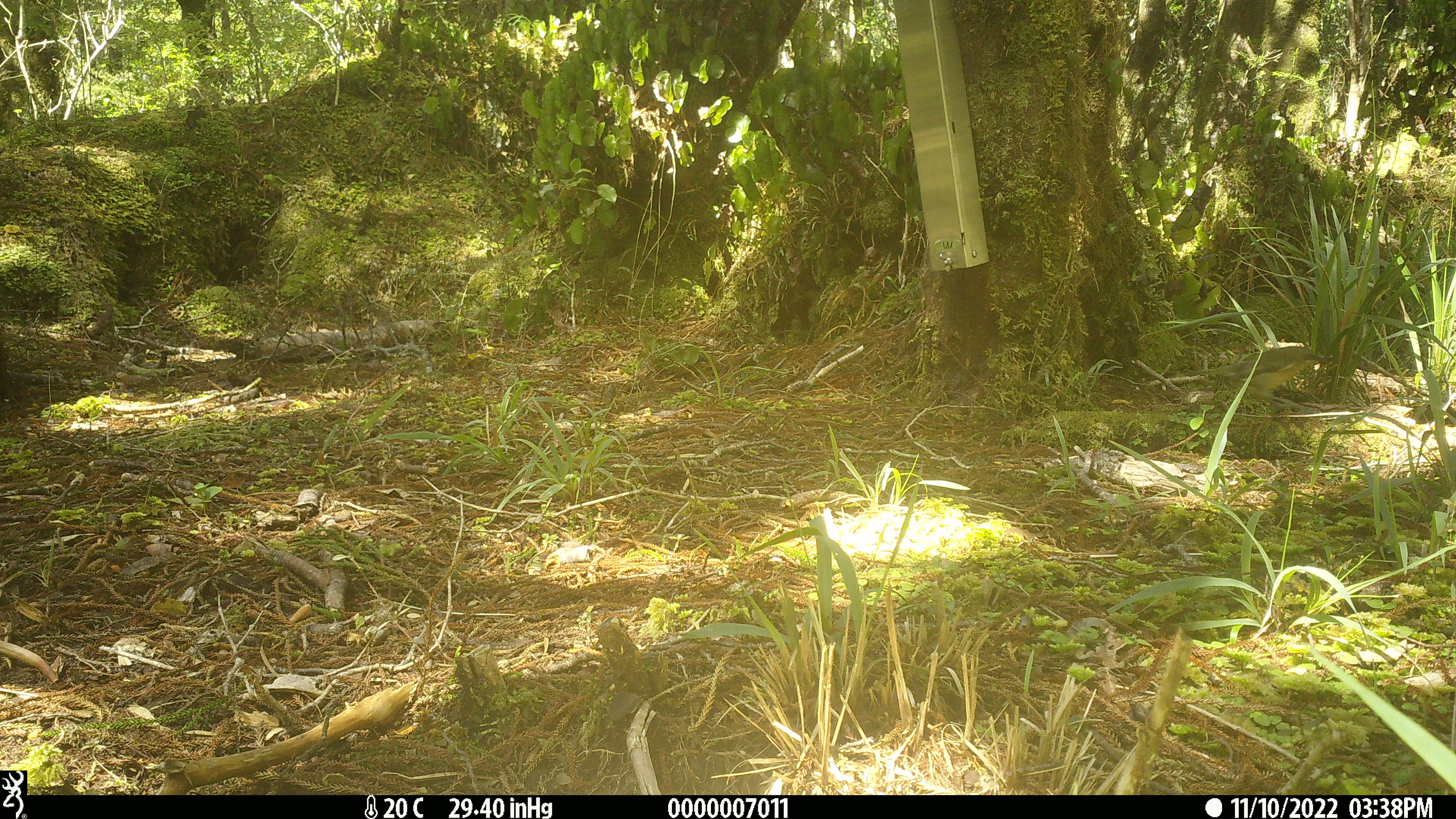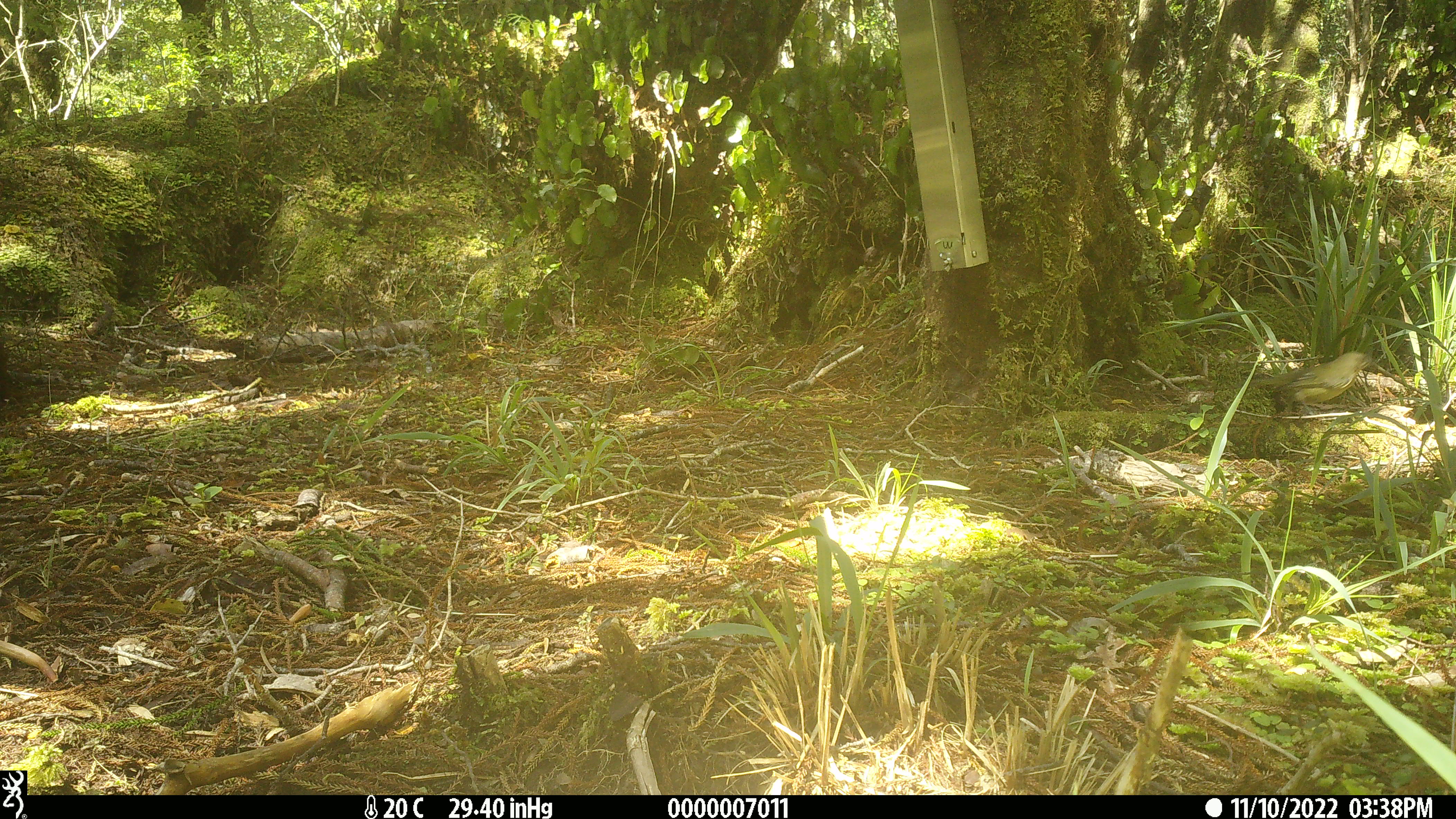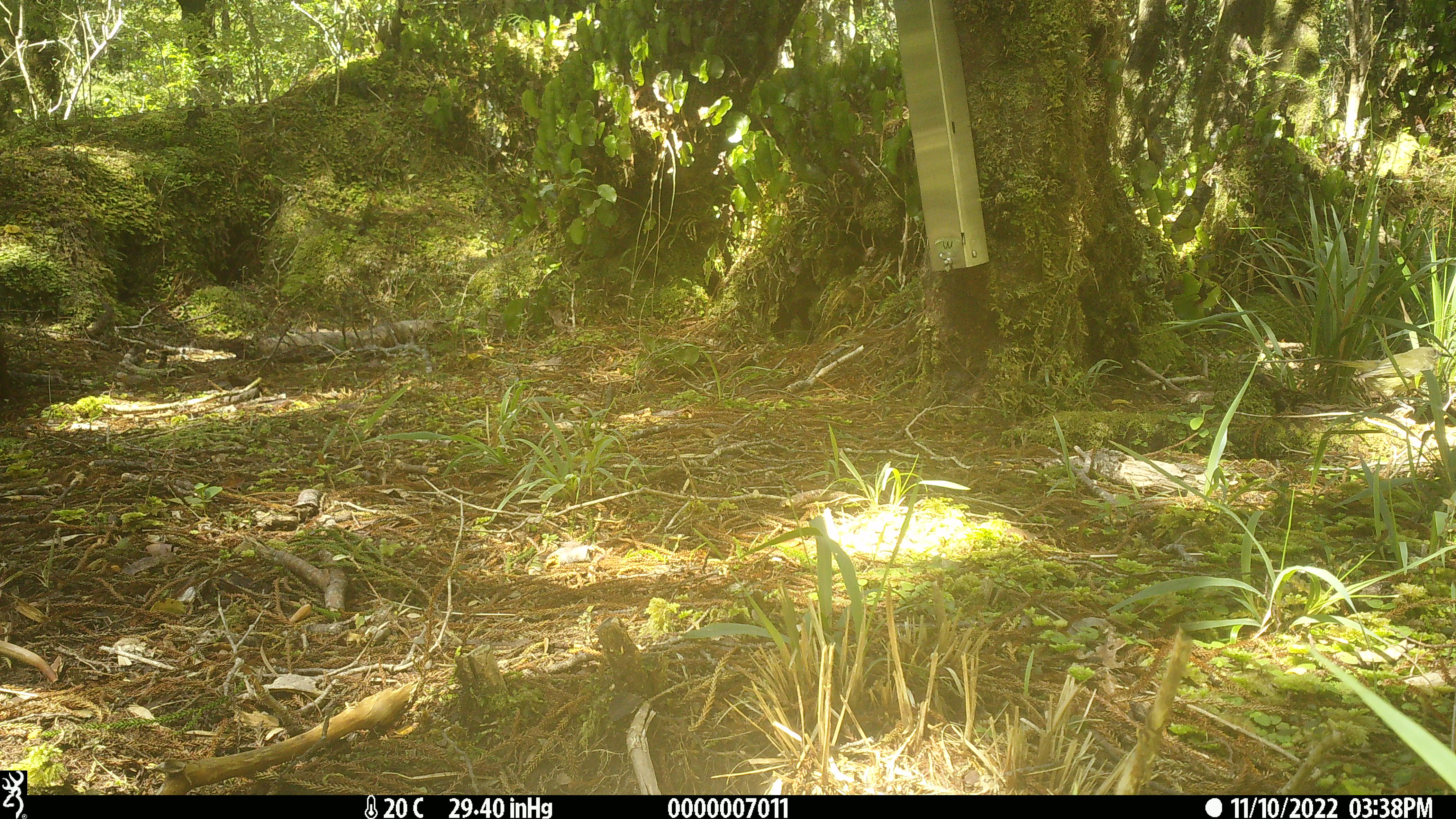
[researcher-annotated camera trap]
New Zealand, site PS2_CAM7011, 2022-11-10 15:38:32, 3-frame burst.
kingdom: Animalia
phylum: Chordata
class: Aves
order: Passeriformes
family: Meliphagidae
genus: Anthornis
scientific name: Anthornis melanura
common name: new zealand bellbird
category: bellbird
Bellbird (new zealand bellbird) (Anthornis melanura).